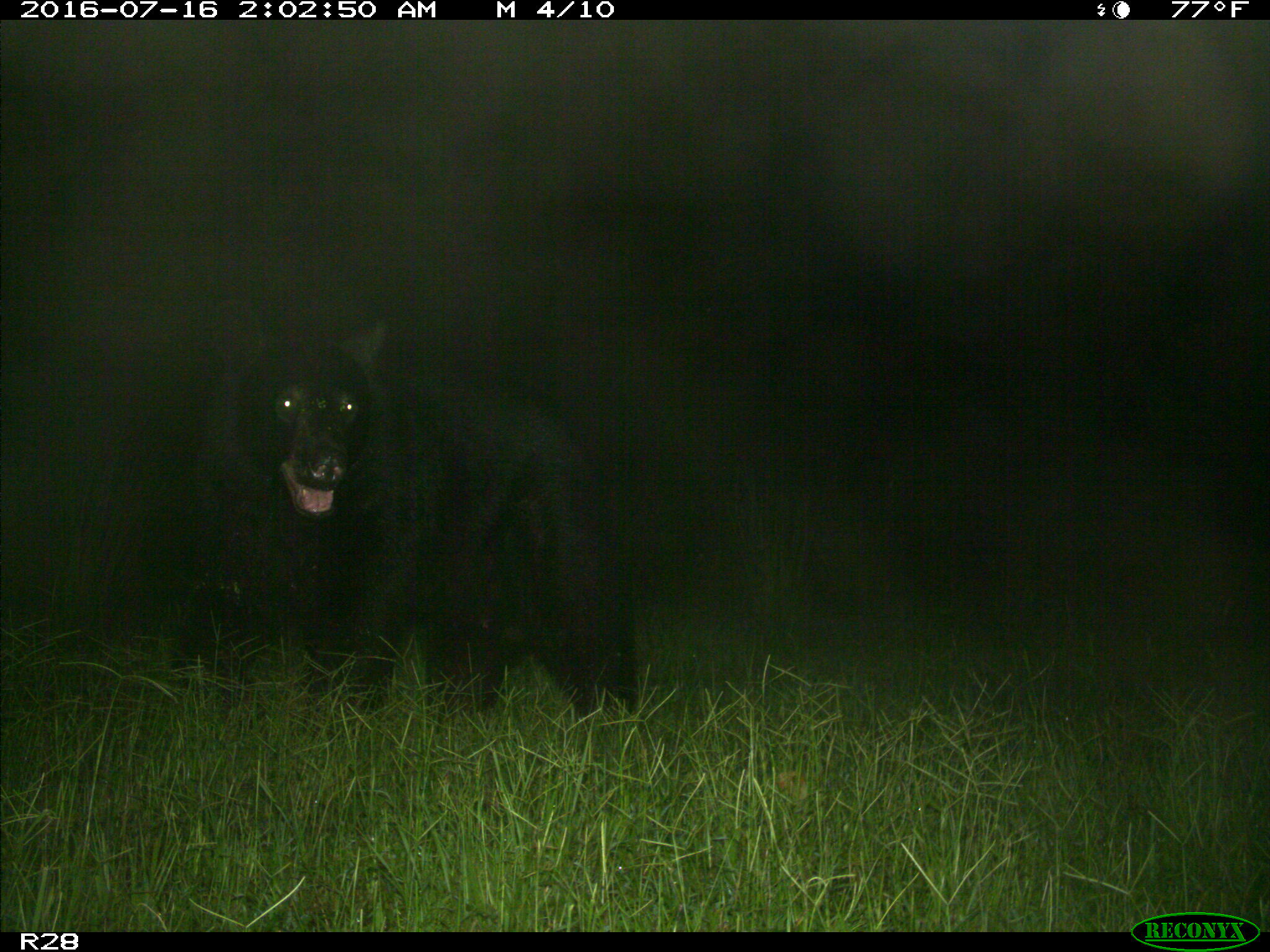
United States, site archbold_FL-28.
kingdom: Animalia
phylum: Chordata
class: Mammalia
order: Carnivora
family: Ursidae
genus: Ursus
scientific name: Ursus americanus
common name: american black bear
Ursus americanus (american black bear).